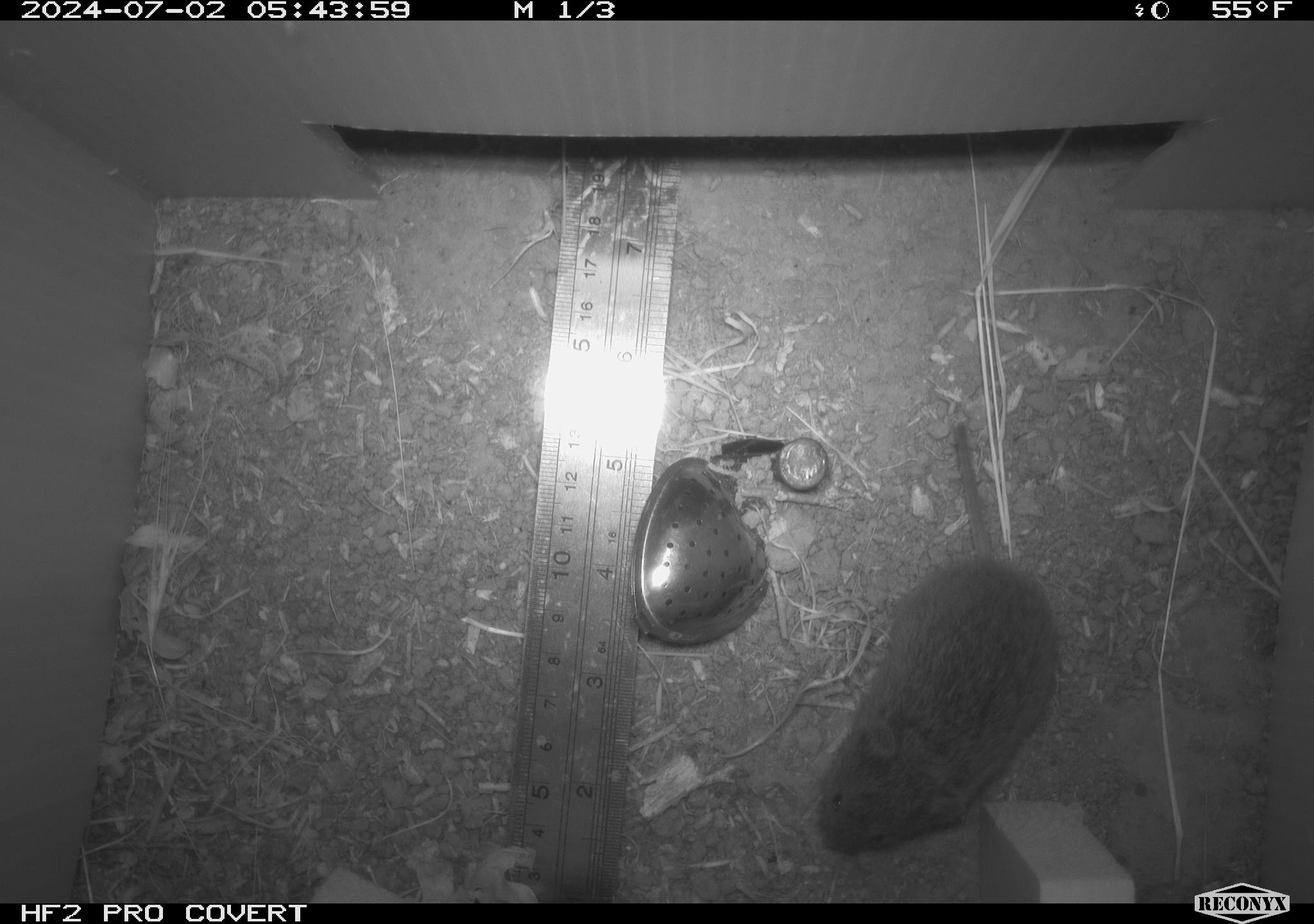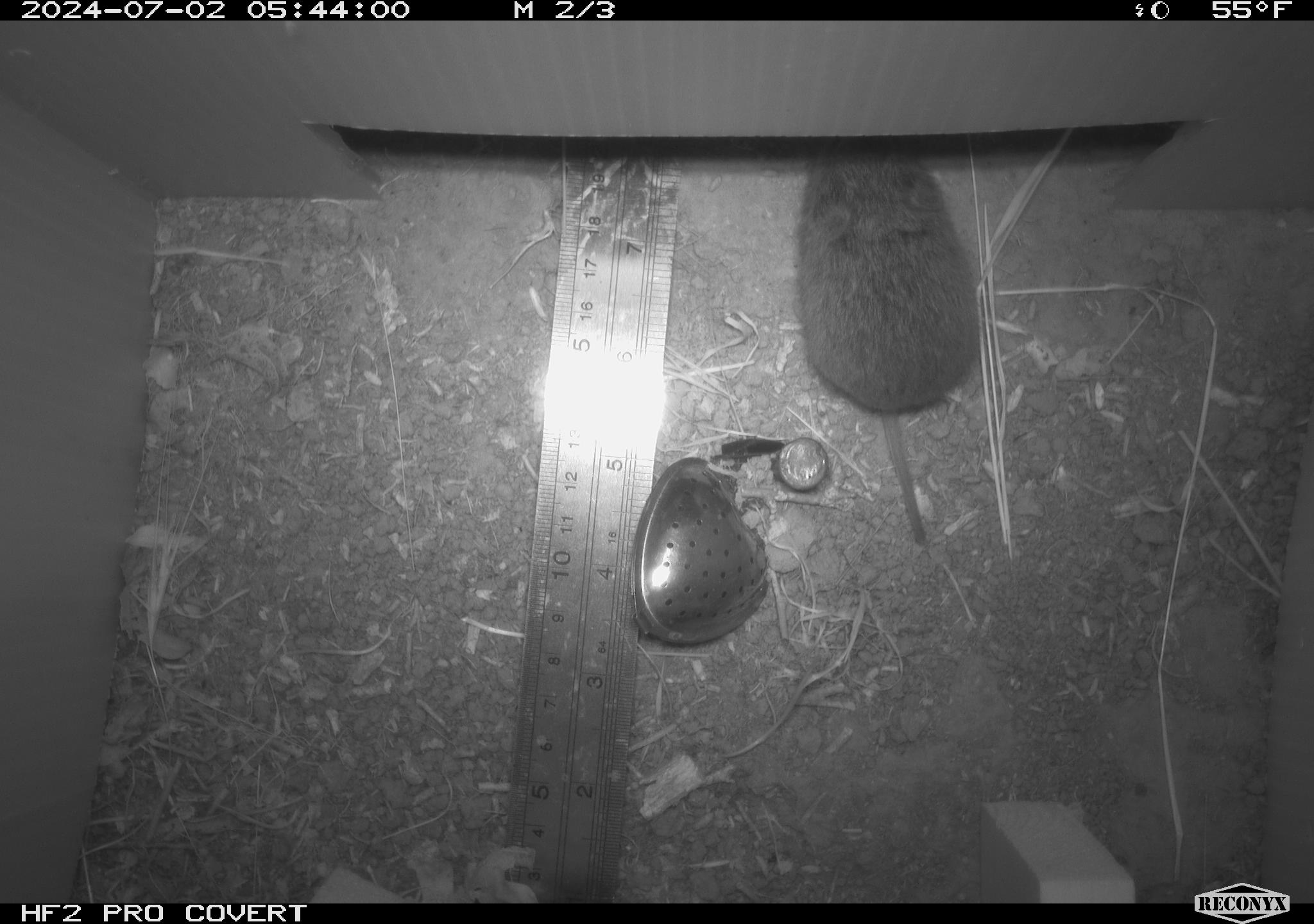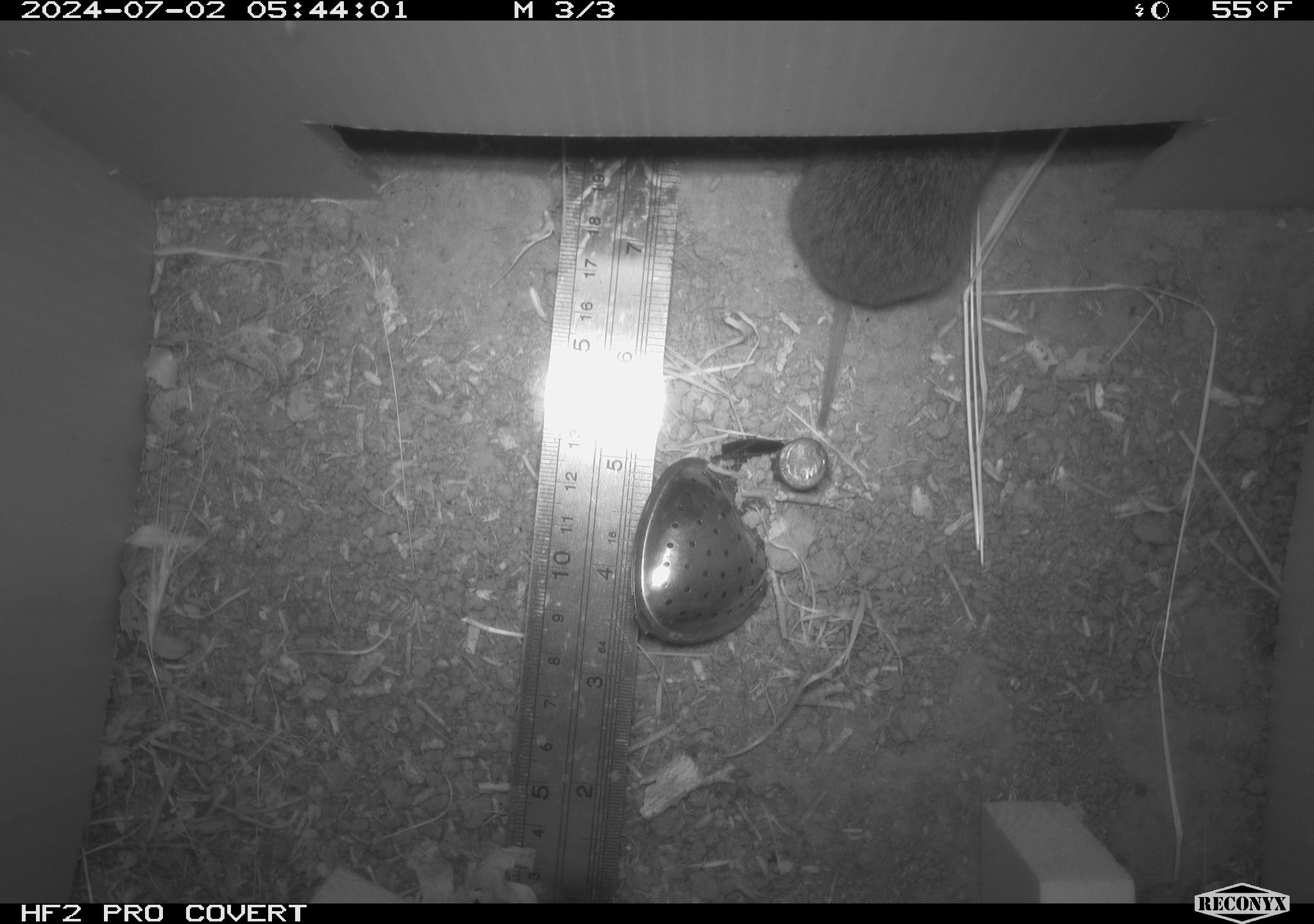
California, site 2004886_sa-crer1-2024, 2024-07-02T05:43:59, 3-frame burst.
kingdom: Animalia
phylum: Chordata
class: Mammalia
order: Rodentia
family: Cricetidae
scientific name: Arvicolinae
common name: voles, lemmings, and muskrats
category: arvicolinae subfamily